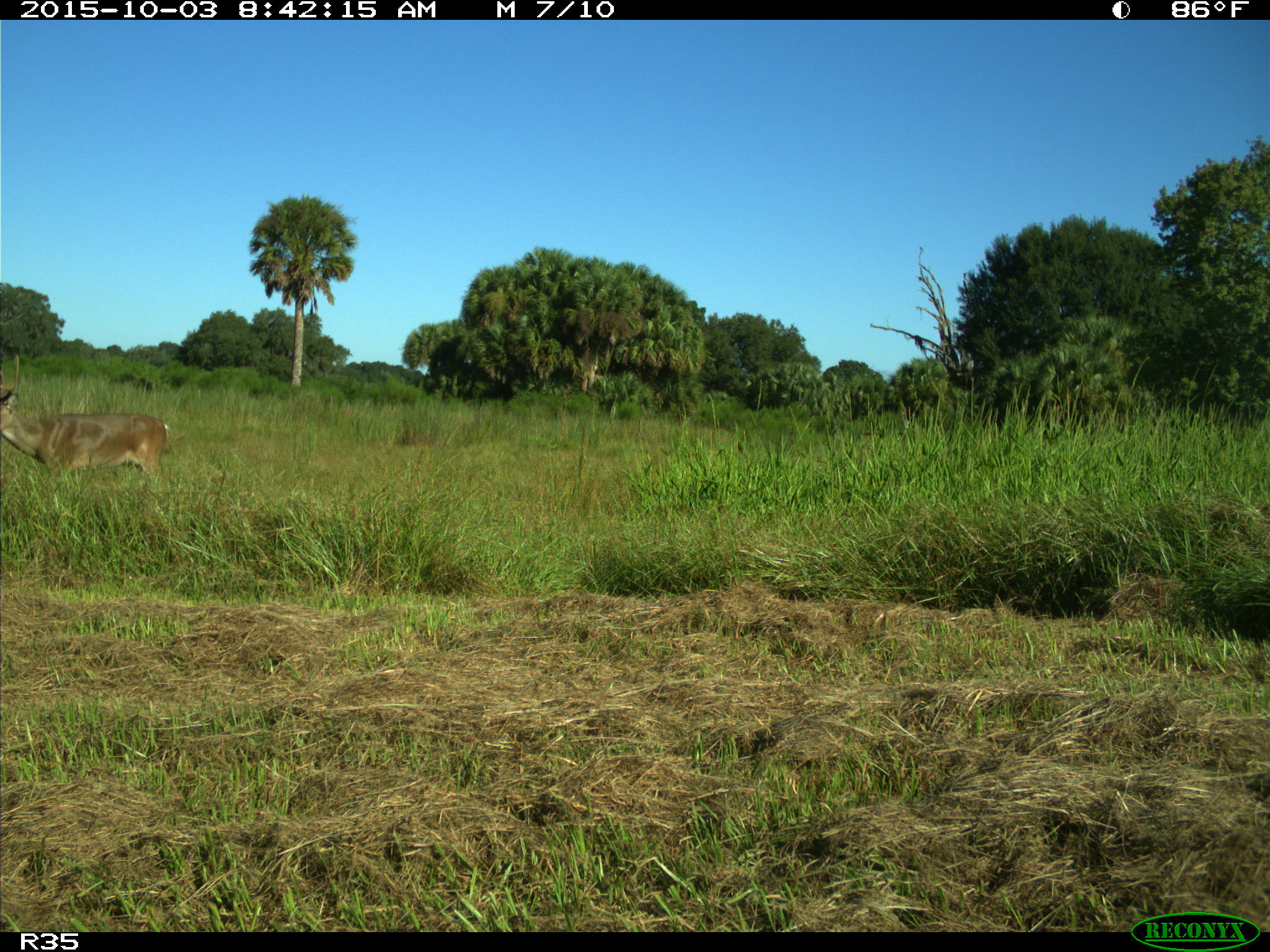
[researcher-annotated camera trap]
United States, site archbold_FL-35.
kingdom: Animalia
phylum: Chordata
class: Mammalia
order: Artiodactyla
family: Cervidae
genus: Odocoileus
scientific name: Odocoileus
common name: deer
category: unidentified deer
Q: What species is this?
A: Unidentified deer (deer) (Odocoileus).